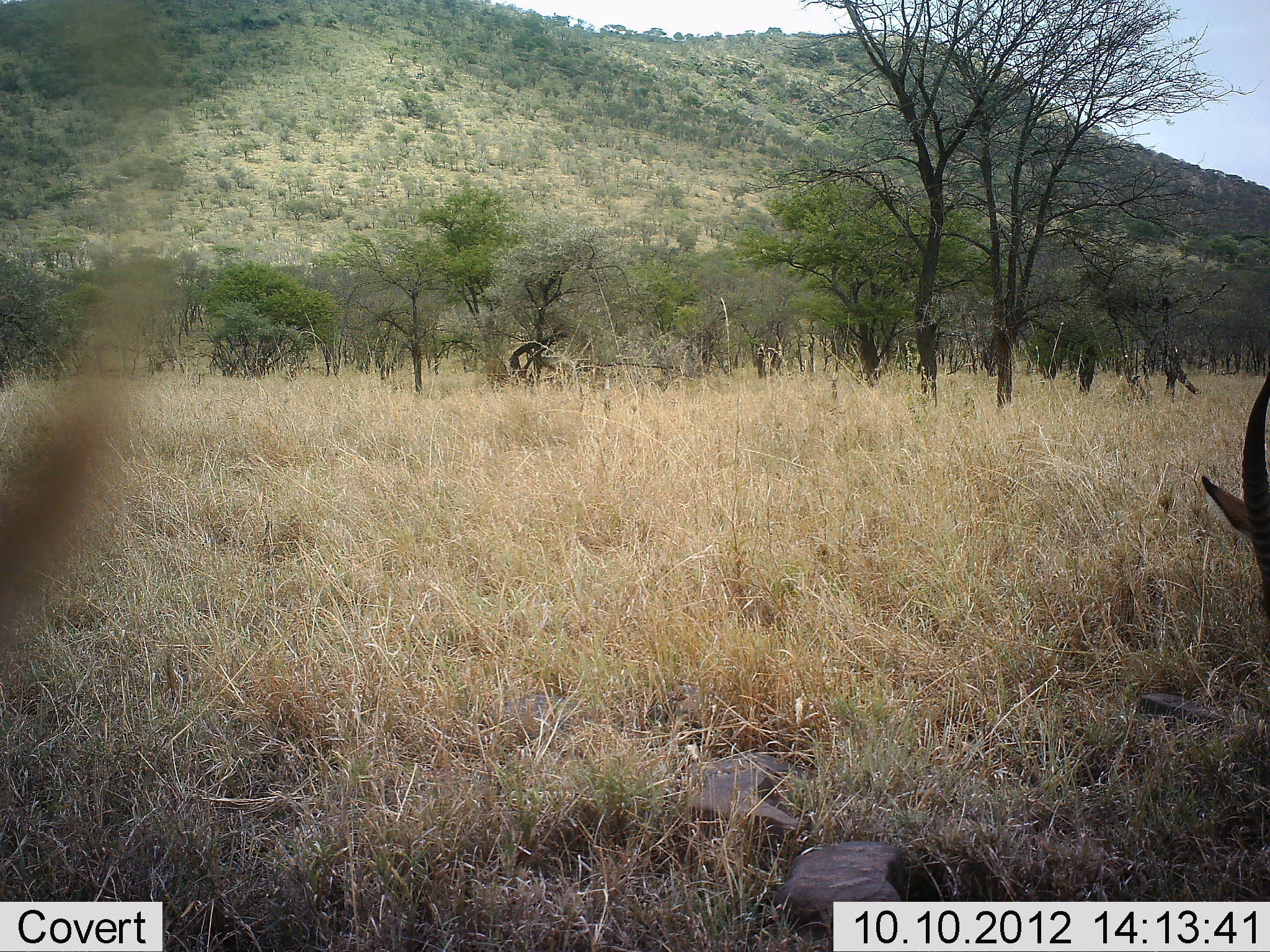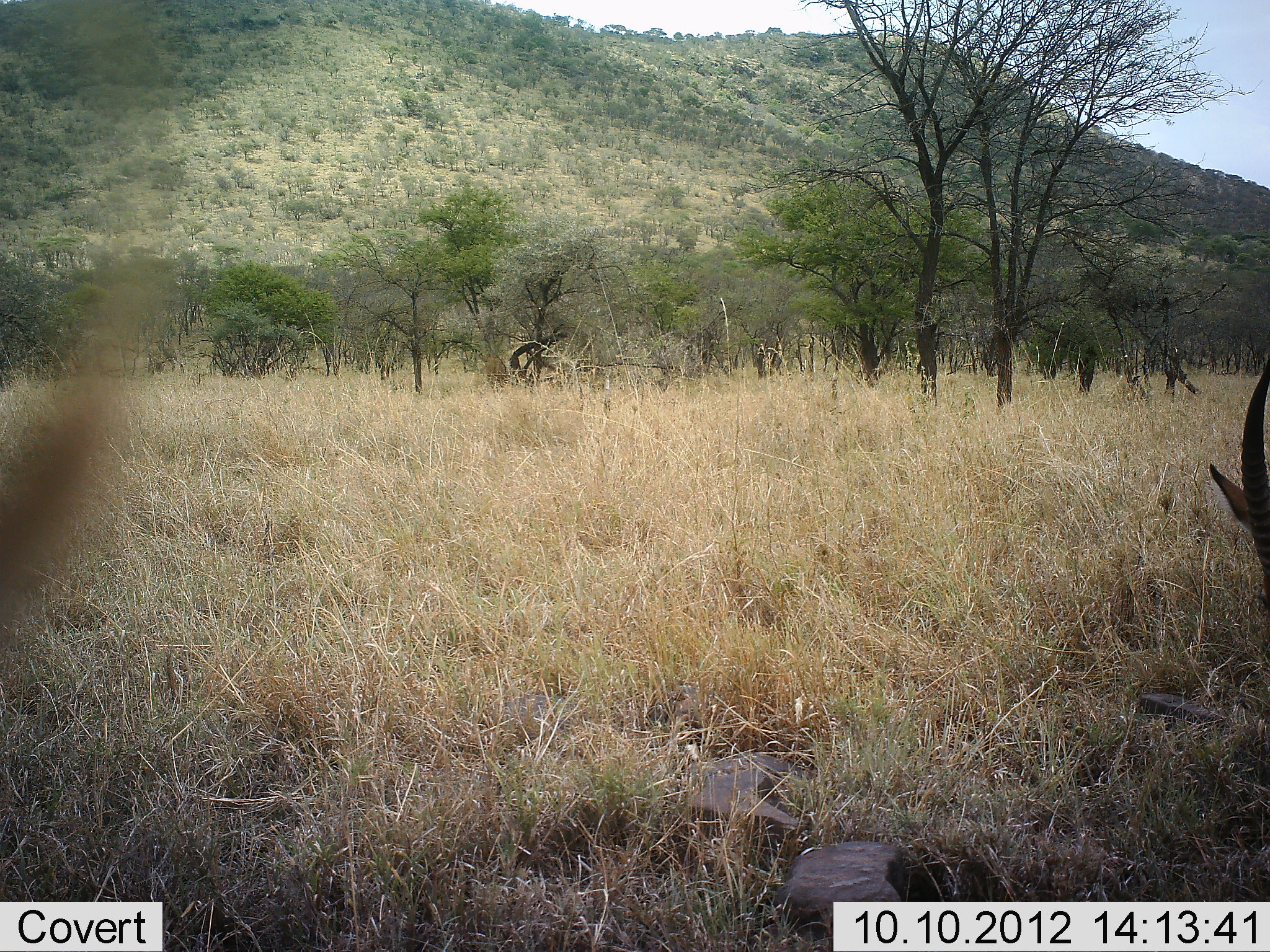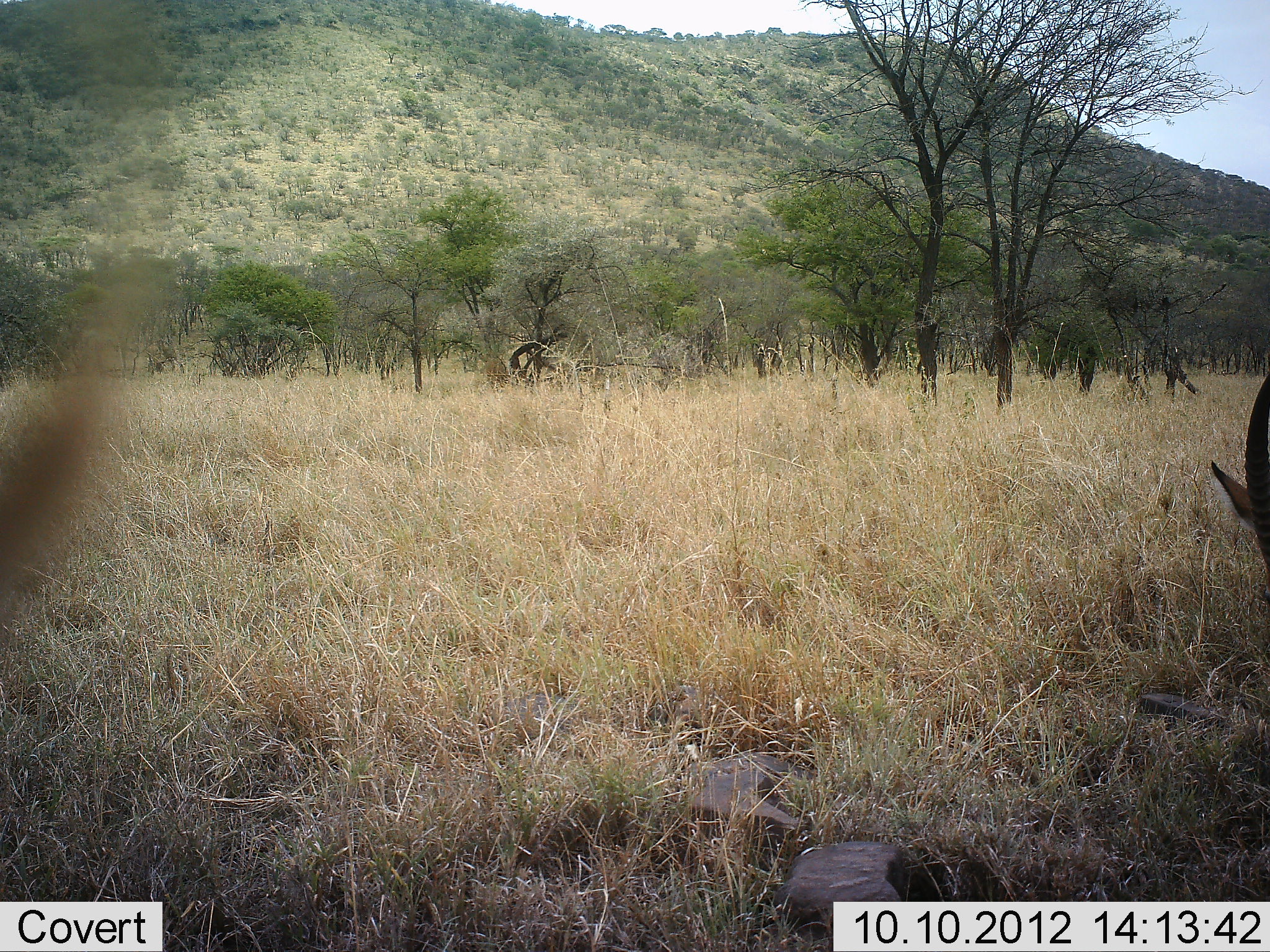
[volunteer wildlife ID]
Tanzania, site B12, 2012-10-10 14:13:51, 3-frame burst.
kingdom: Animalia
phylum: Chordata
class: Mammalia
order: Artiodactyla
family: Bovidae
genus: Eudorcas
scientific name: Eudorcas thomsonii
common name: thomson's gazelle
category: gazellethomsons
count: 1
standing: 40%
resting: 0%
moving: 10%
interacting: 0%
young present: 0%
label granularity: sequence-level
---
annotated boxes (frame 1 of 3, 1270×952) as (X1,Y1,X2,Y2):
animal: (1199,376,1270,616)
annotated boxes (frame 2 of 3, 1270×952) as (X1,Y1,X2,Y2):
animal: (1209,364,1270,602)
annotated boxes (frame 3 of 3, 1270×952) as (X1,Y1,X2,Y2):
animal: (1210,374,1270,578)